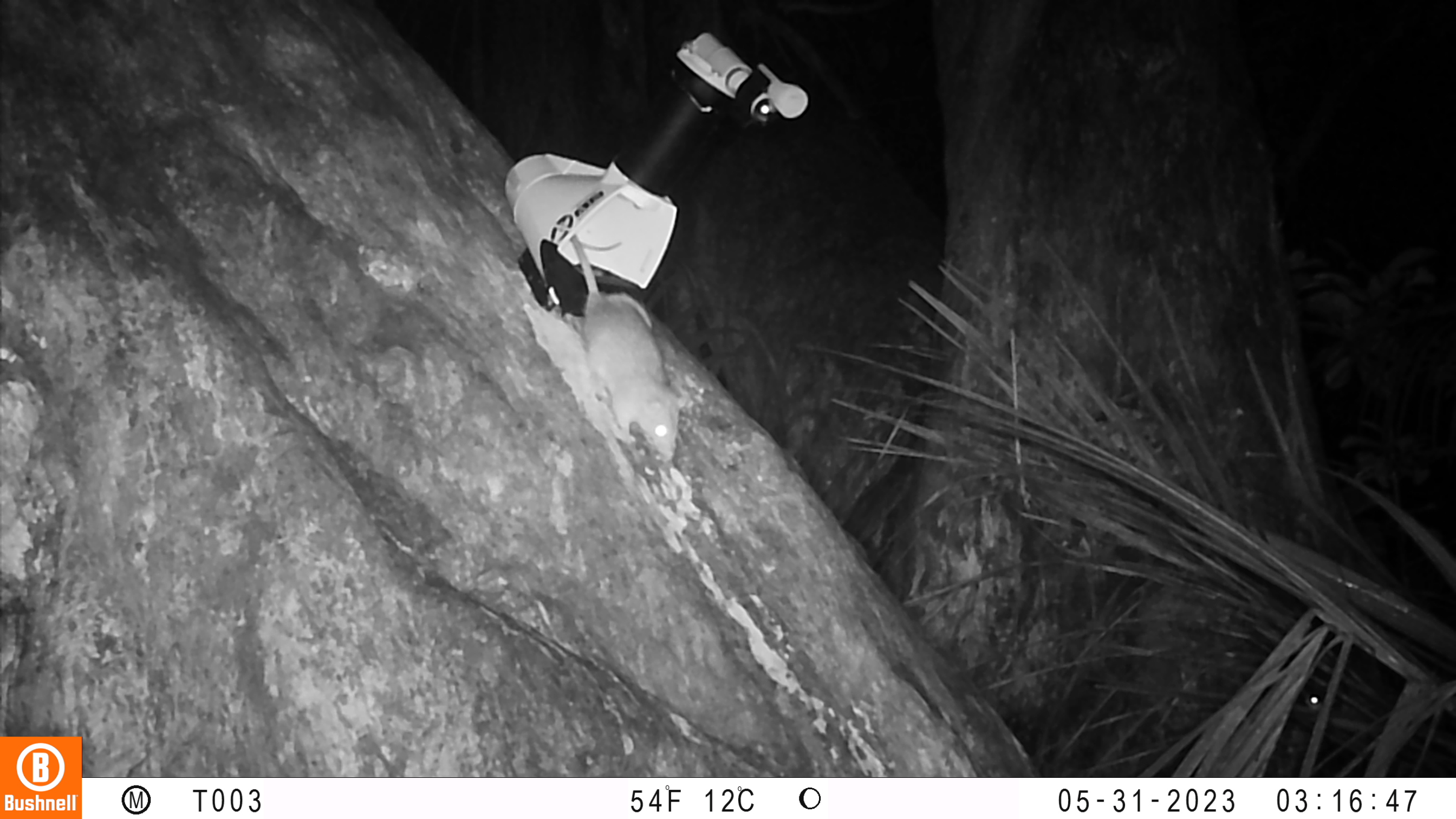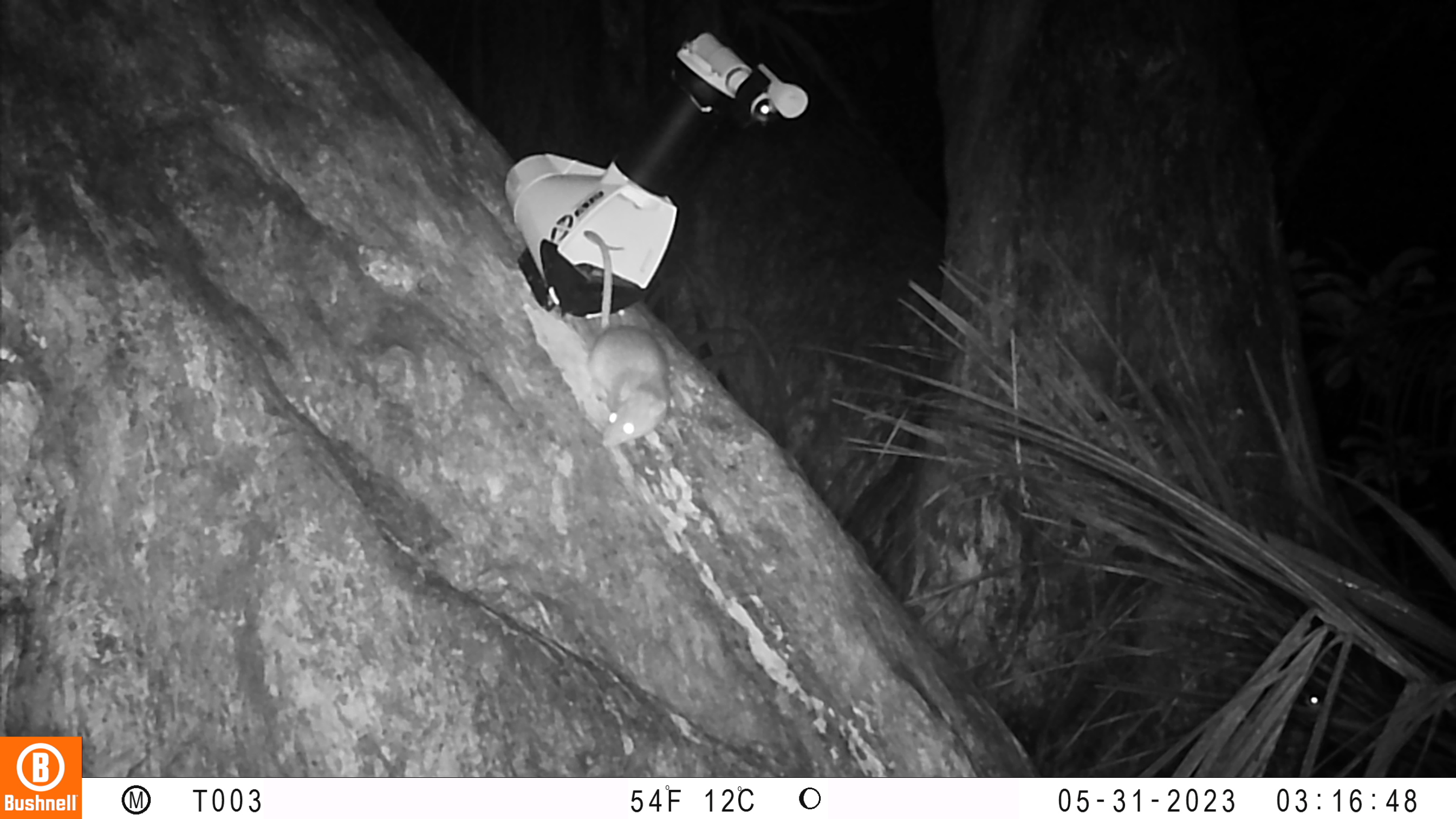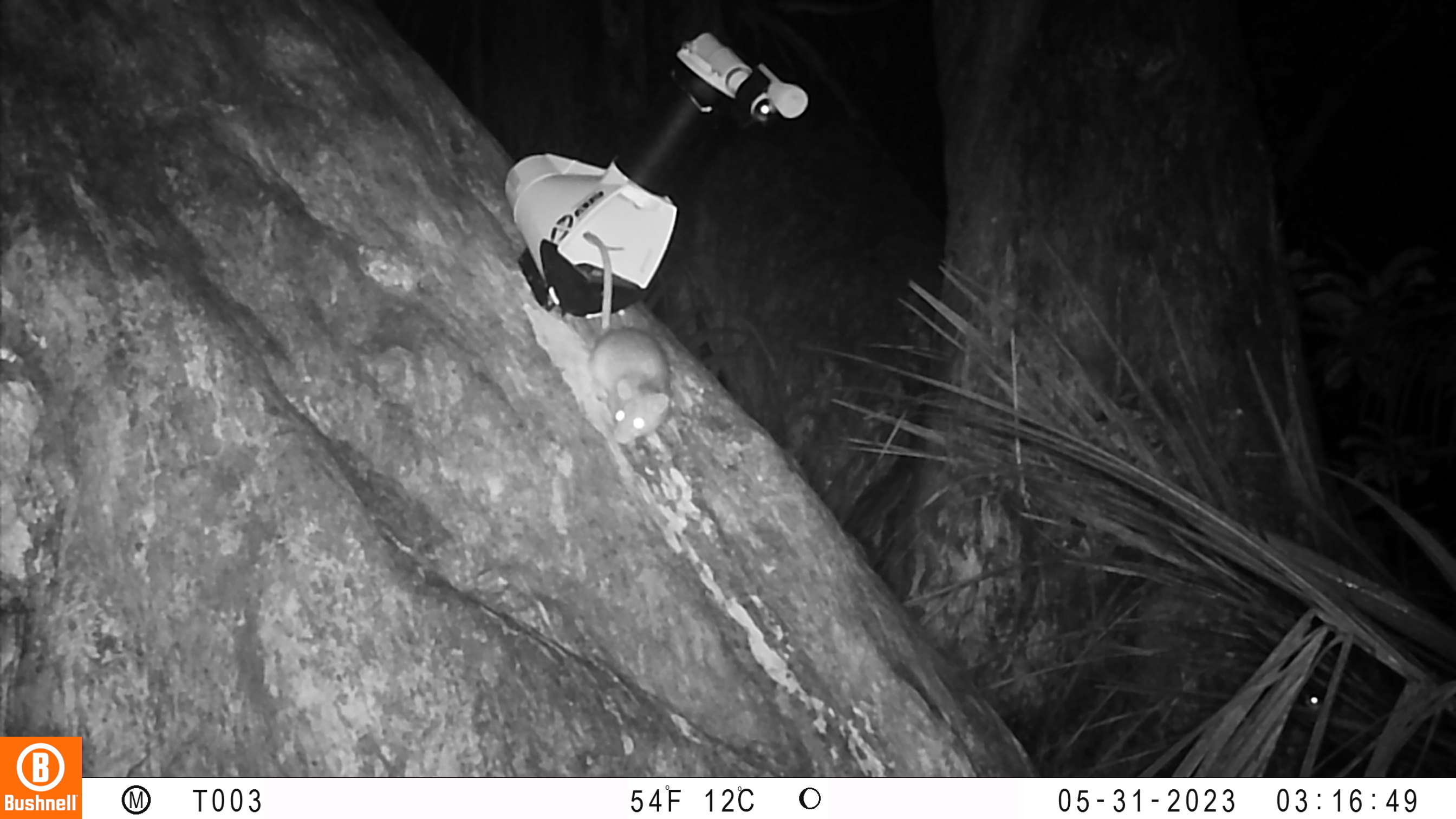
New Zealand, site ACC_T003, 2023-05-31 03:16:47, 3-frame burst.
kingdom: Animalia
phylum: Chordata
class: Mammalia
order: Rodentia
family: Muridae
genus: Rattus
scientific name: Rattus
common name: rat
Rat (Rattus).